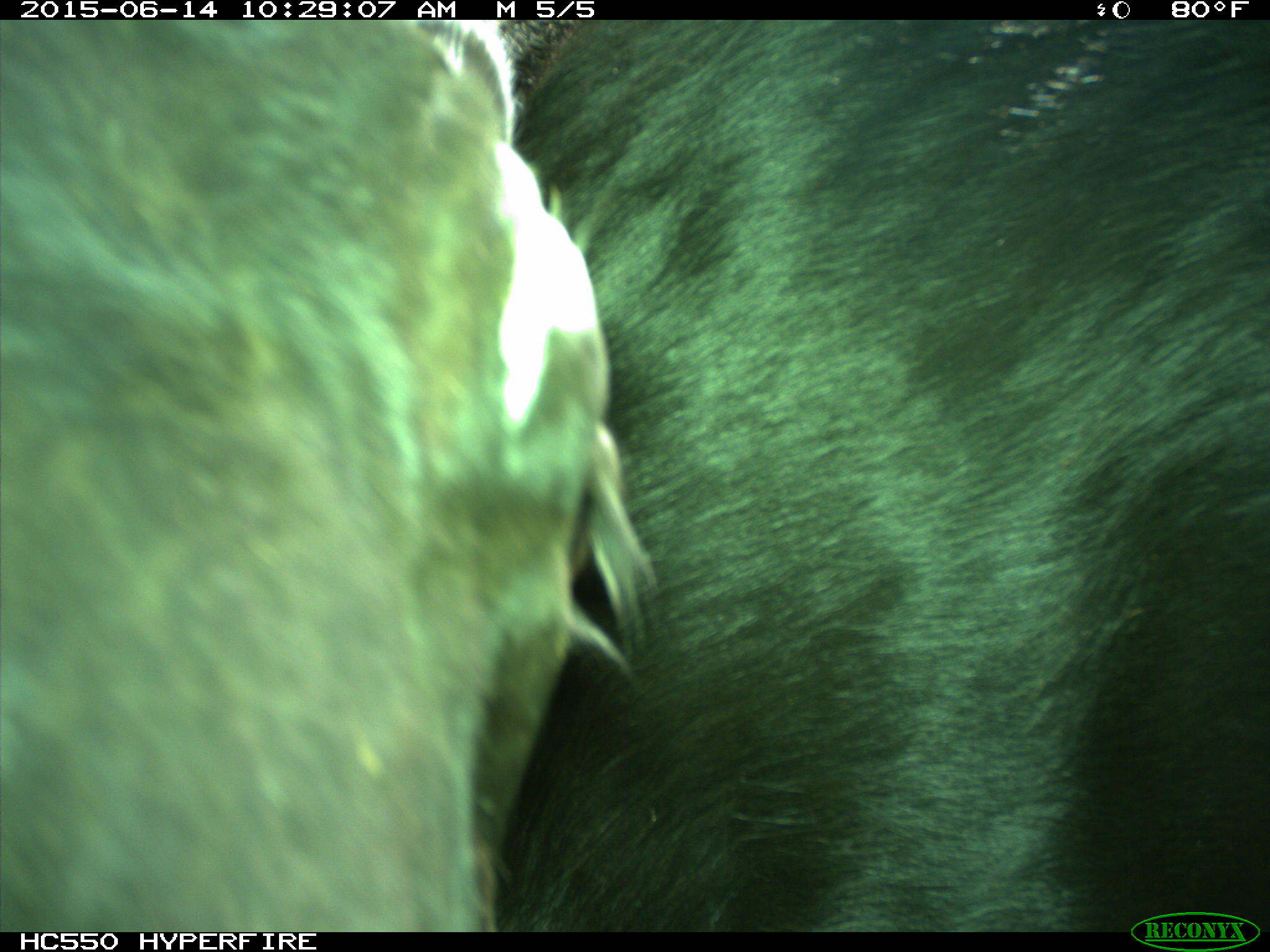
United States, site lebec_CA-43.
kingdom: Animalia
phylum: Chordata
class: Mammalia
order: Artiodactyla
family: Bovidae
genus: Bos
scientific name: Bos taurus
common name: domestic cow